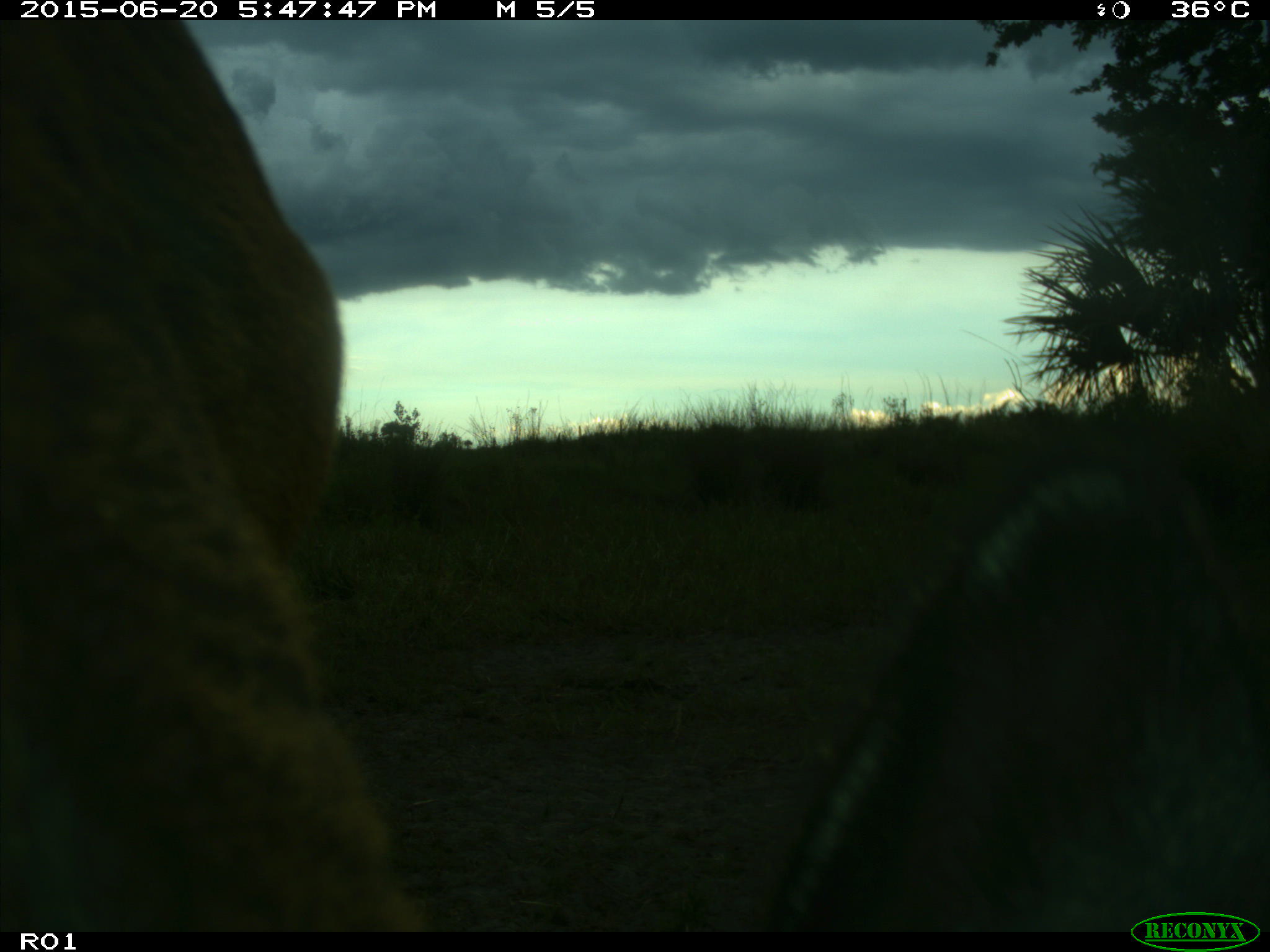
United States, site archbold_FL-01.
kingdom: Animalia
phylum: Chordata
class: Mammalia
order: Artiodactyla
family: Bovidae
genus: Bos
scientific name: Bos taurus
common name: domestic cow